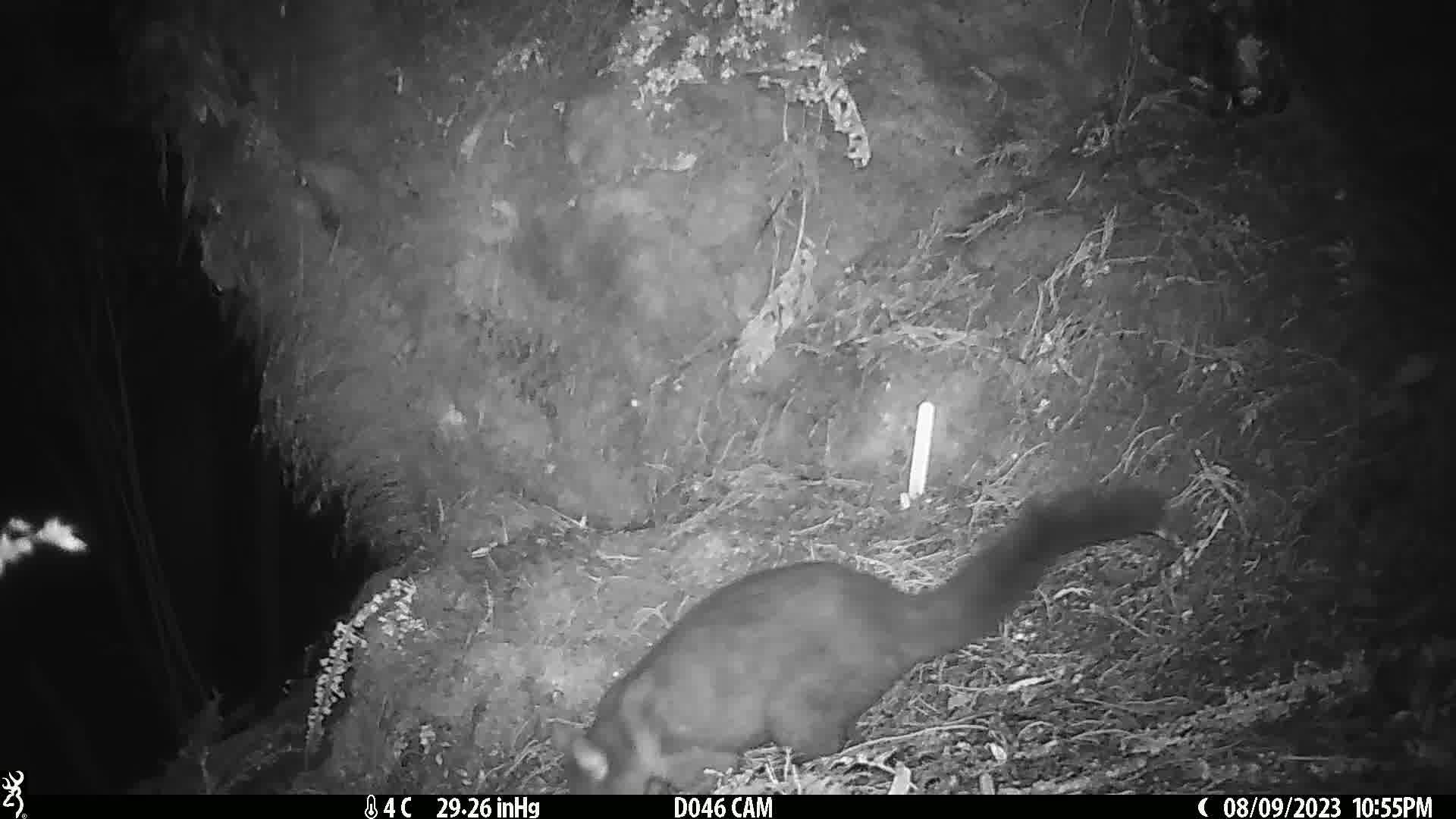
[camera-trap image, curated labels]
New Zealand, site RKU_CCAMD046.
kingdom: Animalia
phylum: Chordata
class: Mammalia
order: Diprotodontia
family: Phalangeridae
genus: Trichosurus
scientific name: Trichosurus vulpecula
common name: common brushtail possum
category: possum